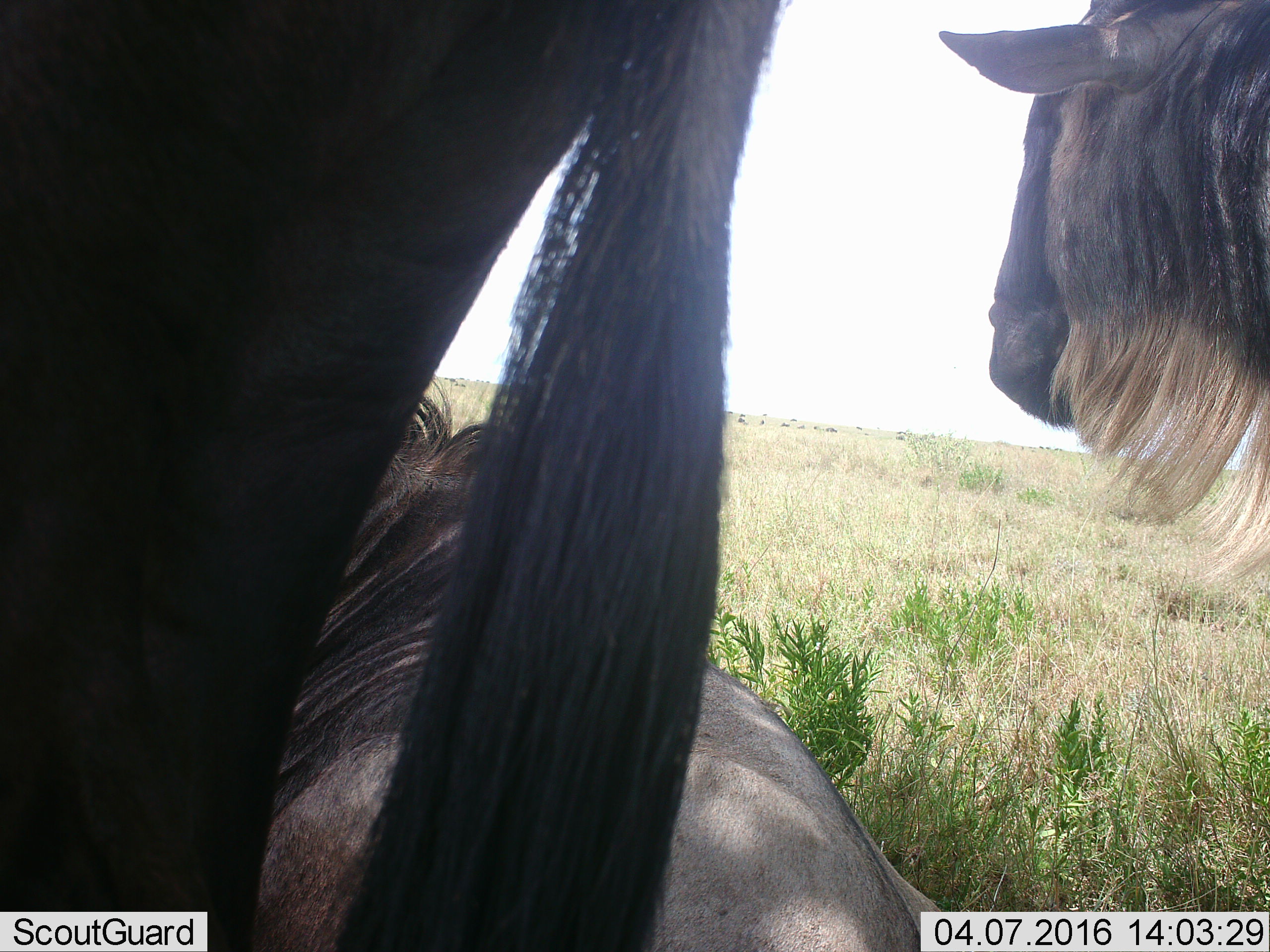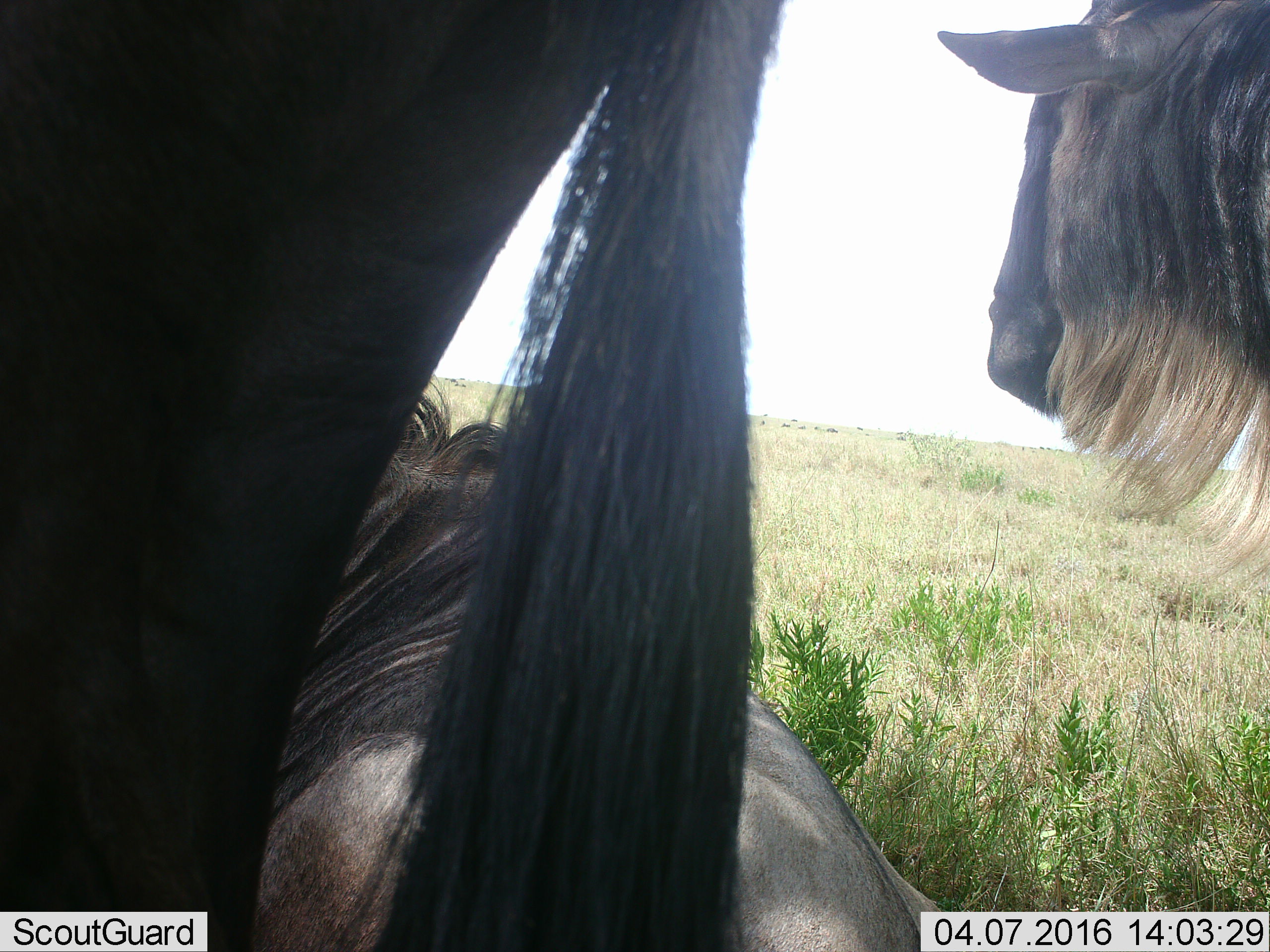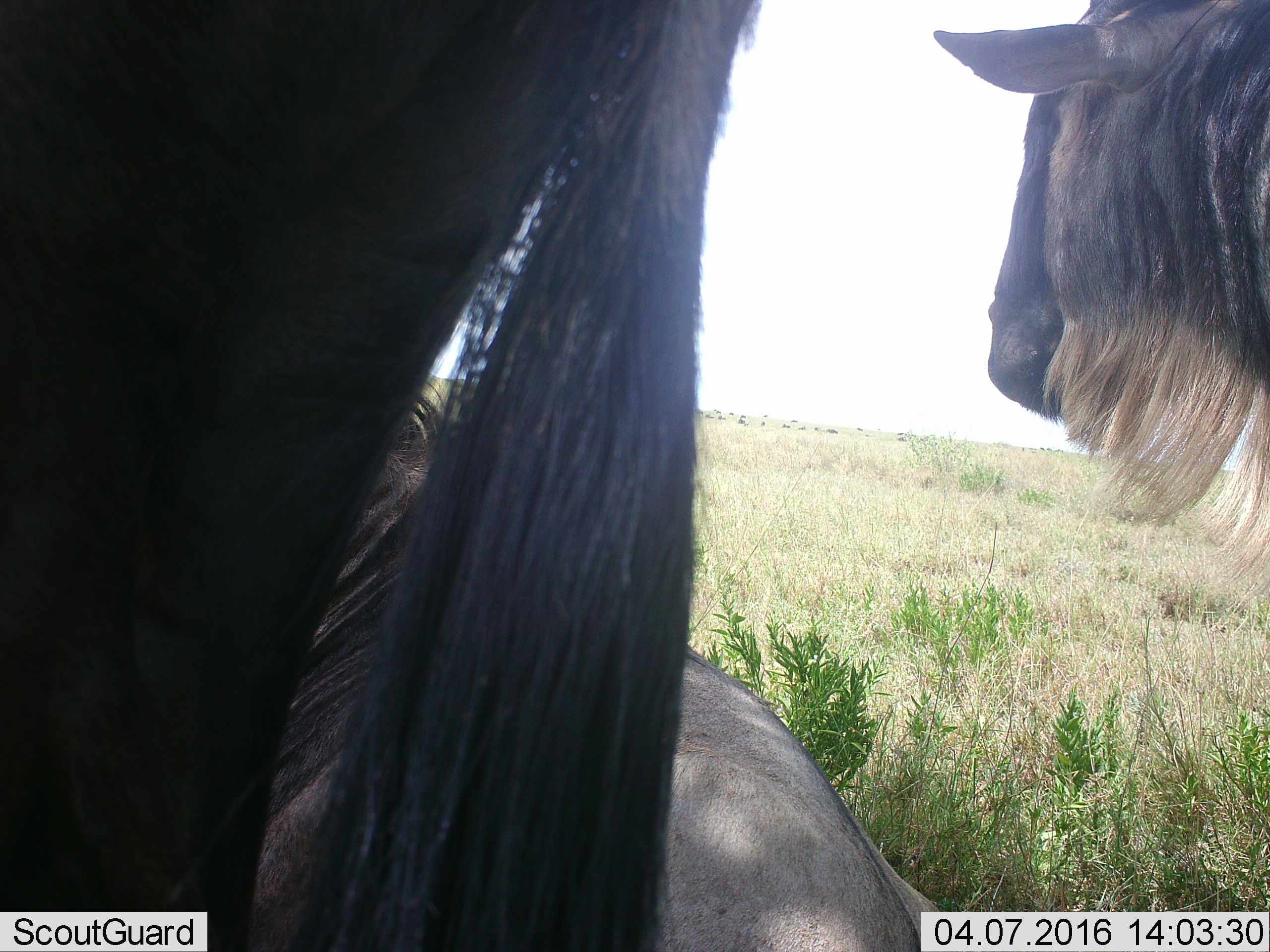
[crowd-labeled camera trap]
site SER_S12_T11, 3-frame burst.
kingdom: Animalia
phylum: Chordata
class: Mammalia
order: Artiodactyla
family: Bovidae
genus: Connochaetes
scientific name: Connochaetes taurinus taurinus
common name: blue wildebeest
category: wildebeestblue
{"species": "wildebeestblue (blue wildebeest) (Connochaetes taurinus taurinus)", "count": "3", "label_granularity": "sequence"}